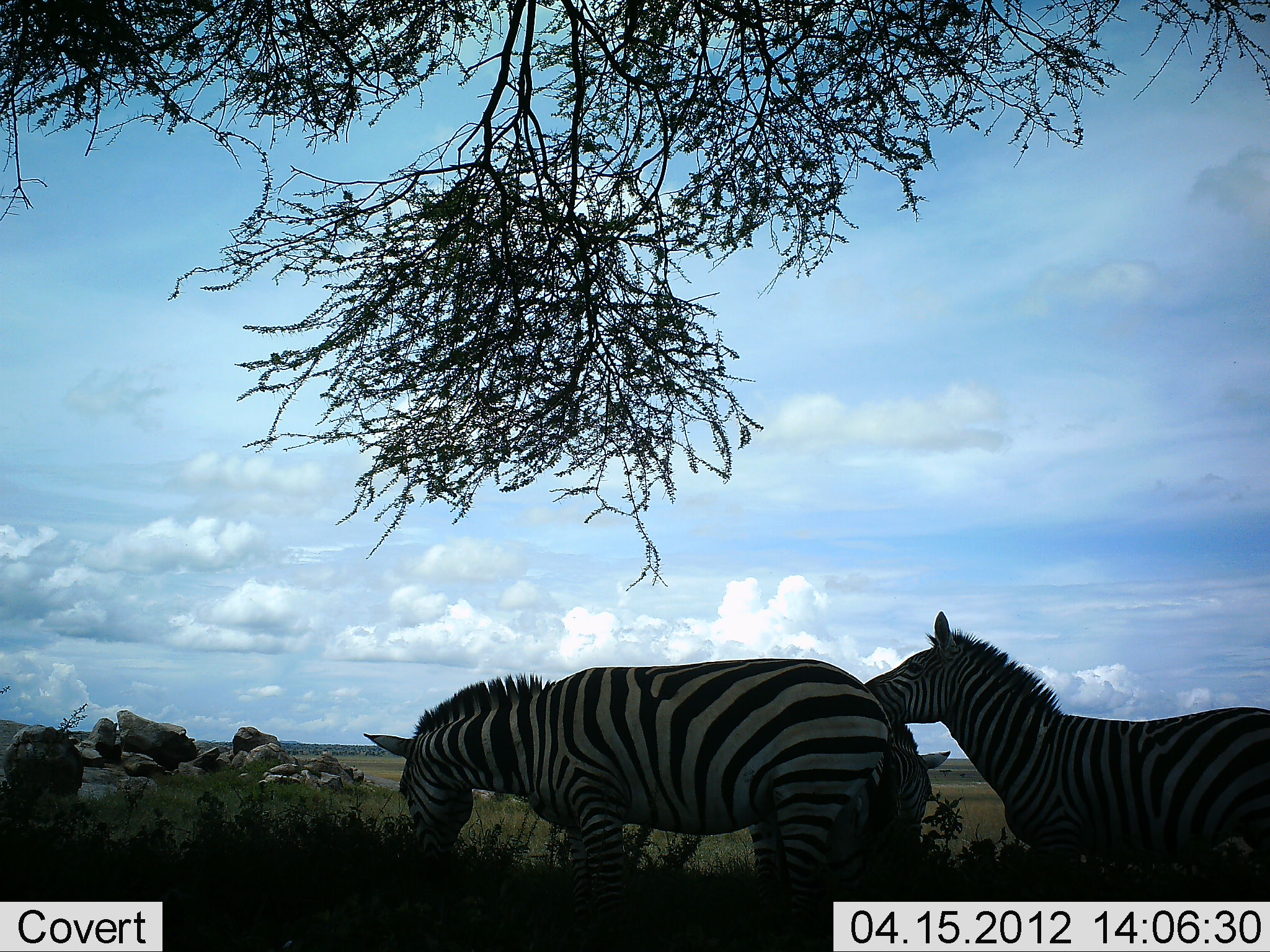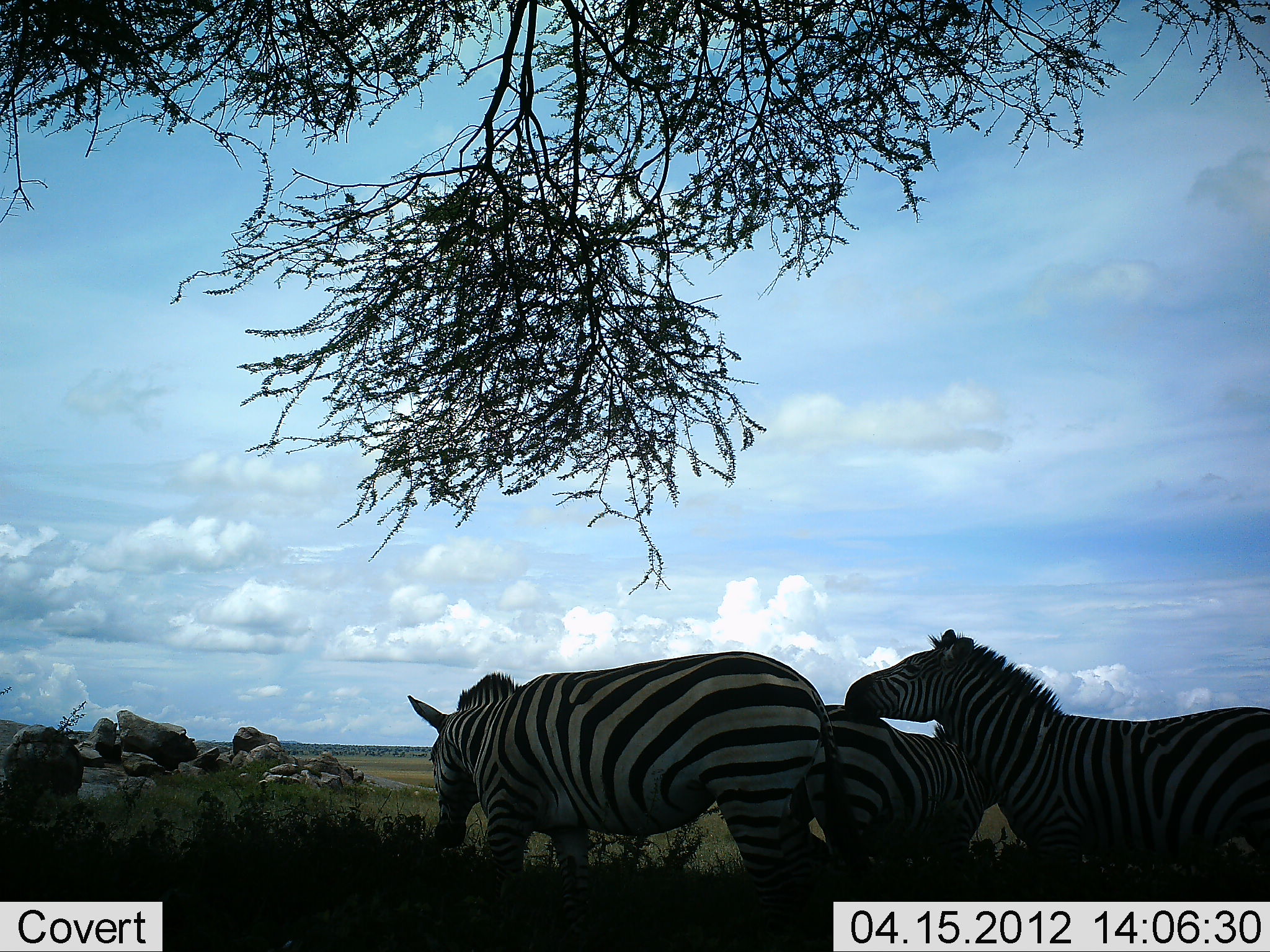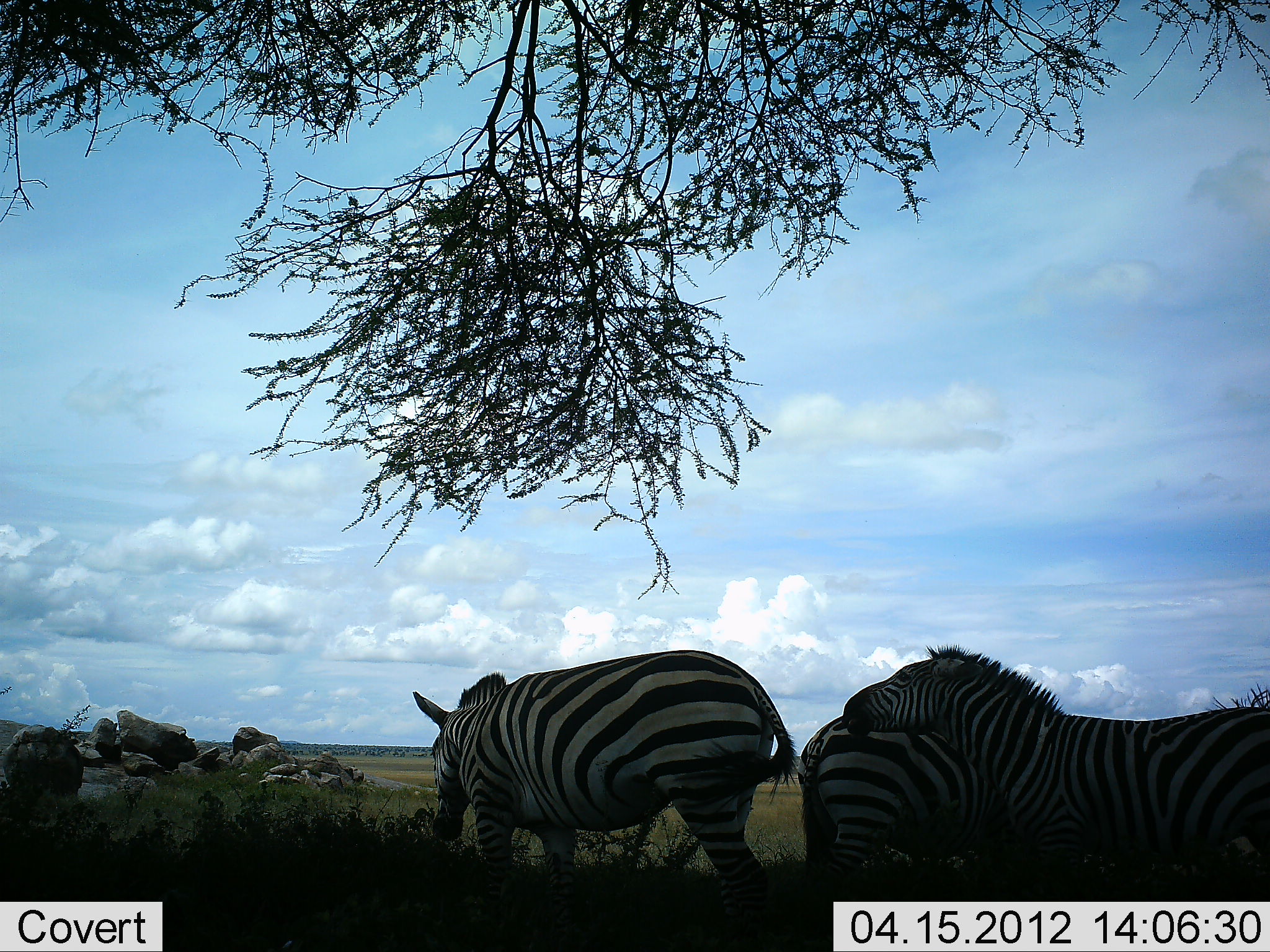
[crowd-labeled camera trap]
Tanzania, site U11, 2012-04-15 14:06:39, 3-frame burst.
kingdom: Animalia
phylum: Chordata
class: Mammalia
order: Perissodactyla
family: Equidae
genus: Equus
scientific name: Equus quagga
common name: plains zebra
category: zebra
Zebra (plains zebra) (Equus quagga), count 3. Behavior (volunteer vote fractions): standing 71%, resting 6%, moving 24%, interacting 29%. Young present (vote fraction): 0%. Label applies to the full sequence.